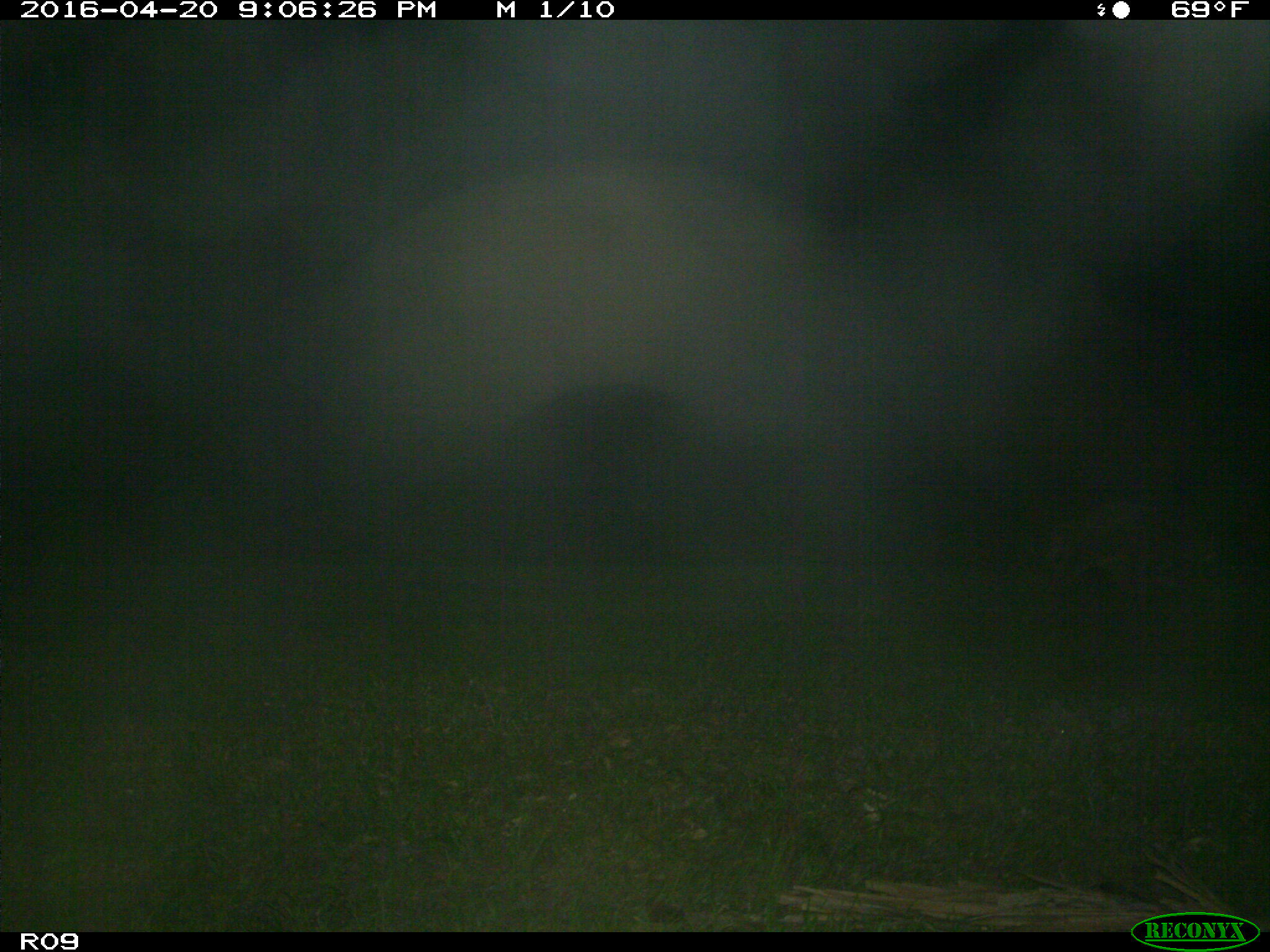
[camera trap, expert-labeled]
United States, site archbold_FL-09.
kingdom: Animalia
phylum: Chordata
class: Mammalia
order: Carnivora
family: Procyonidae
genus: Procyon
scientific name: Procyon lotor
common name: common raccoon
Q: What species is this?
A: Procyon lotor (common raccoon).